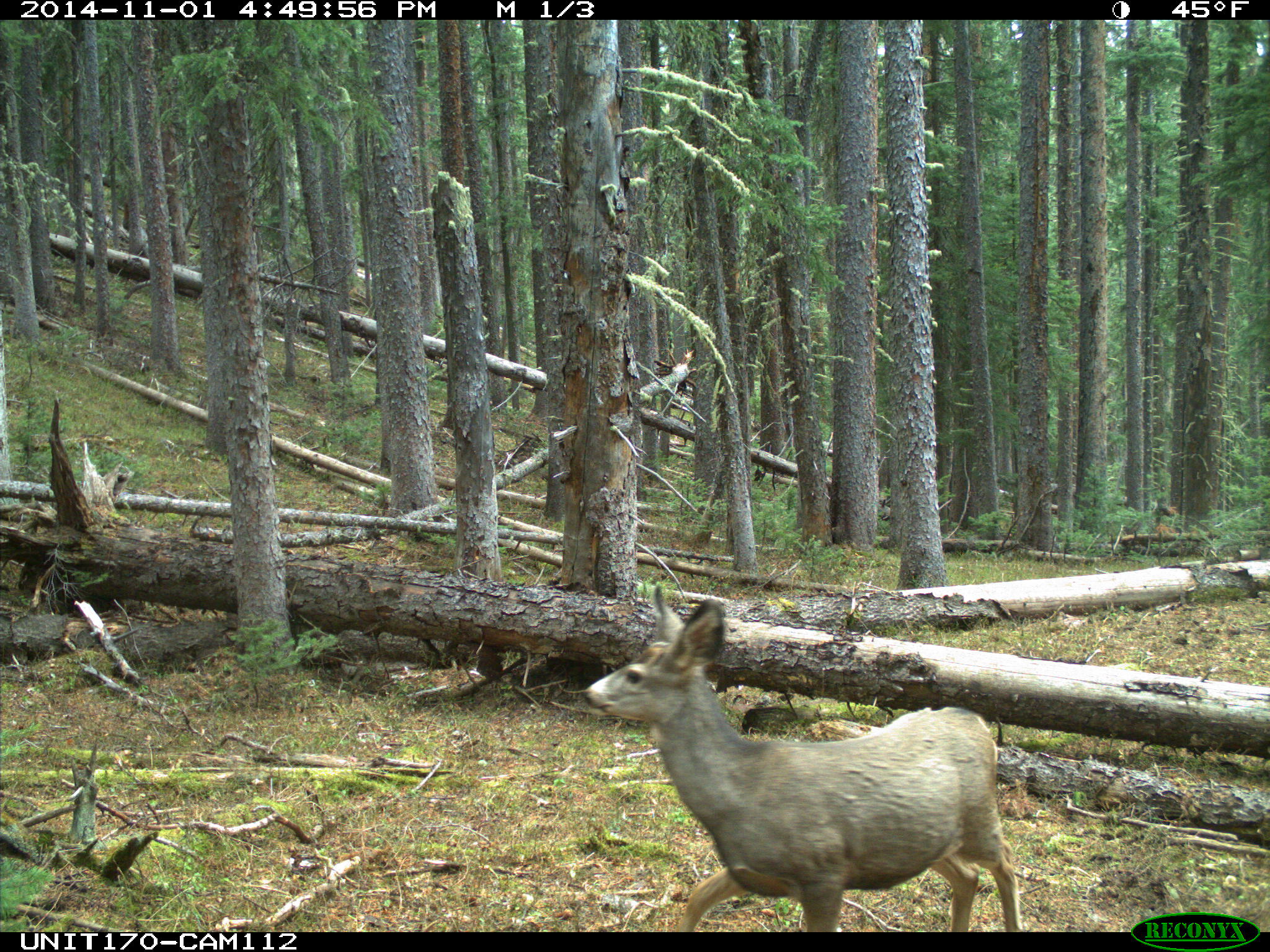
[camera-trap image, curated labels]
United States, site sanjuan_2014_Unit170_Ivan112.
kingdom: Animalia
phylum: Chordata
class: Mammalia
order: Artiodactyla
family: Cervidae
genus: Odocoileus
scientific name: Odocoileus hemionus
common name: mule deer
Odocoileus hemionus (mule deer).